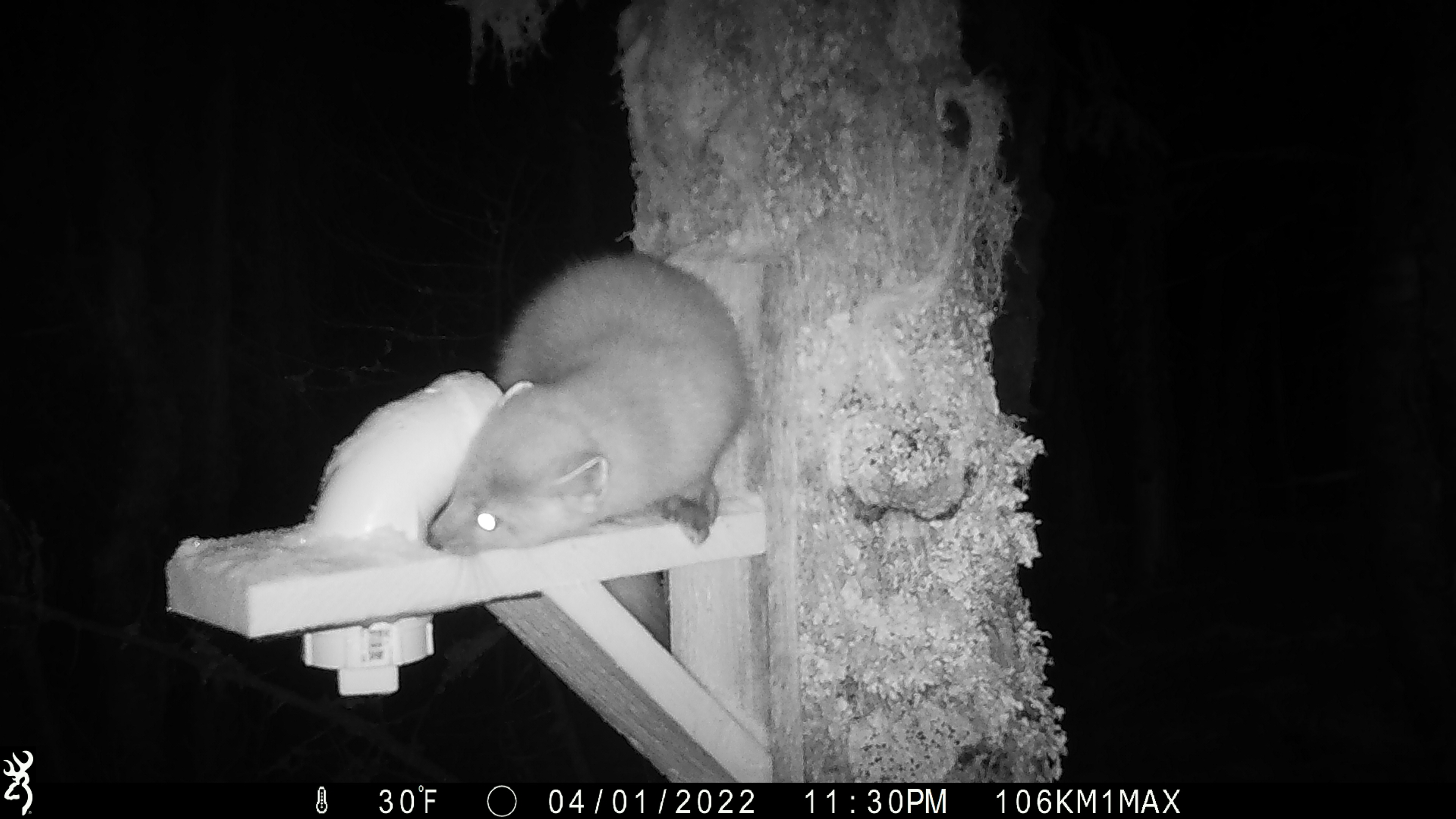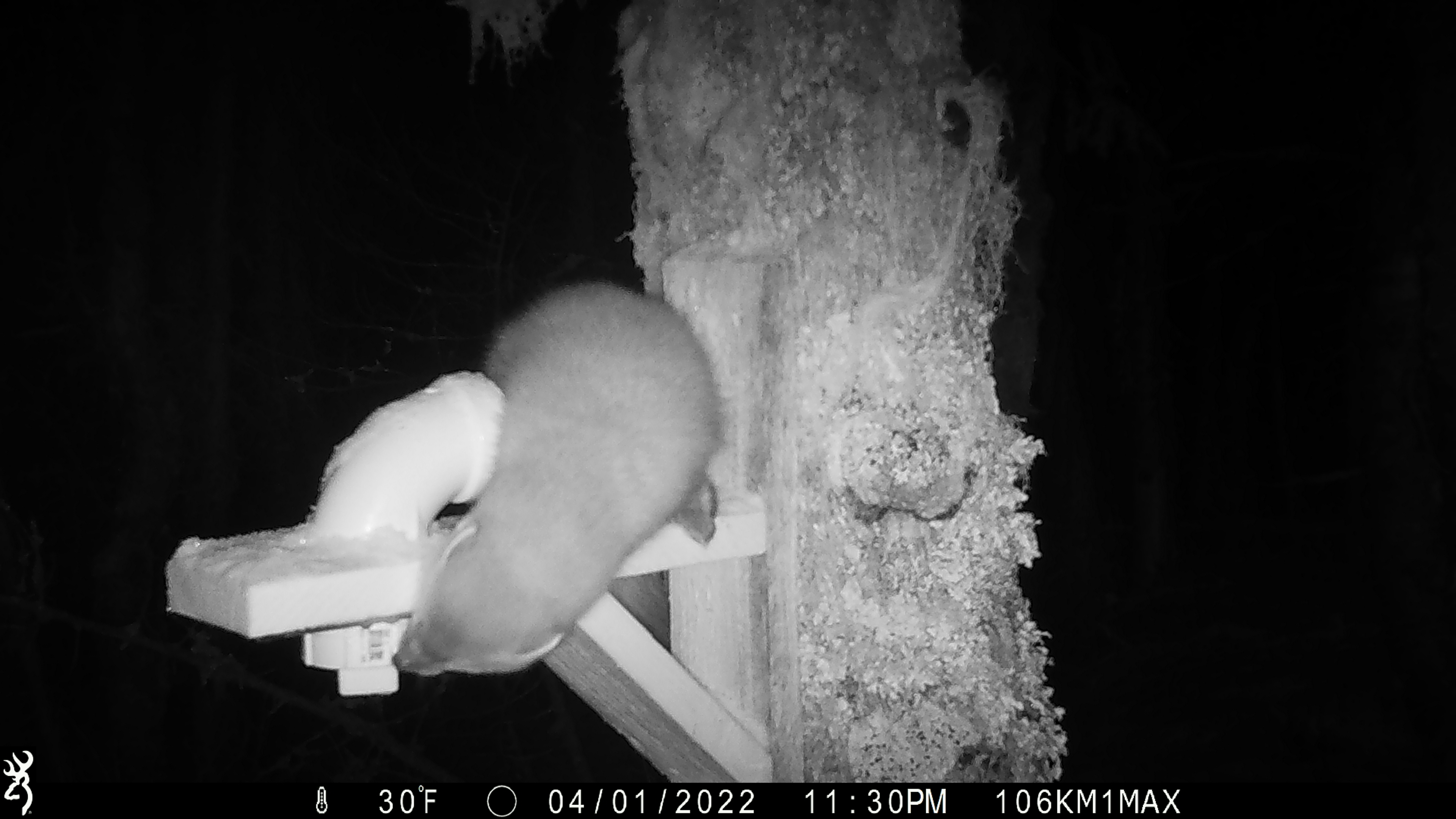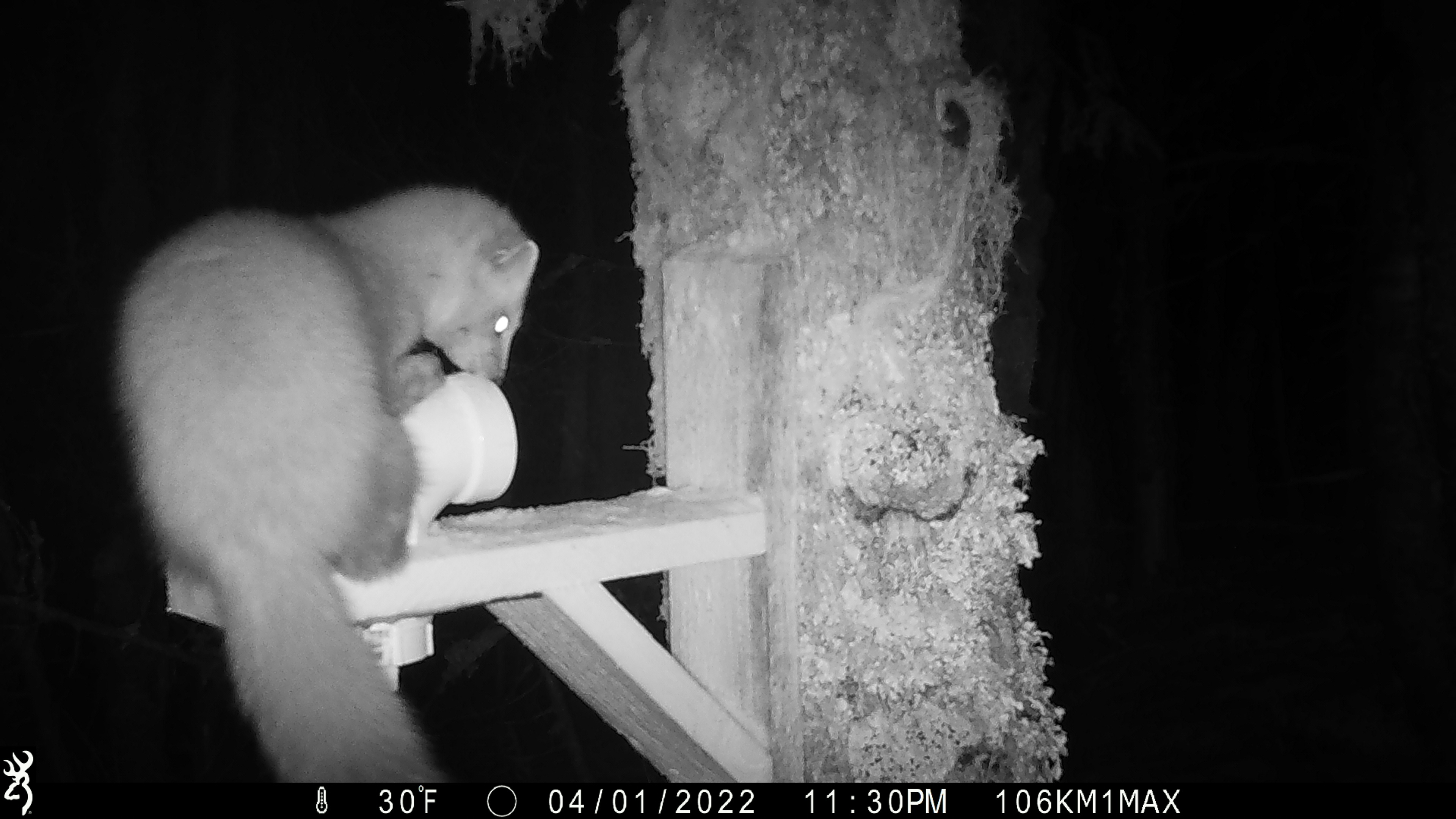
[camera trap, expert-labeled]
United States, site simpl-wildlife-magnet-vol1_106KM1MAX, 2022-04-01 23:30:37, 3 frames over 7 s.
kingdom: Animalia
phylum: Chordata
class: Mammalia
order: Carnivora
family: Mustelidae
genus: Martes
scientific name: Martes americana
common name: american marten